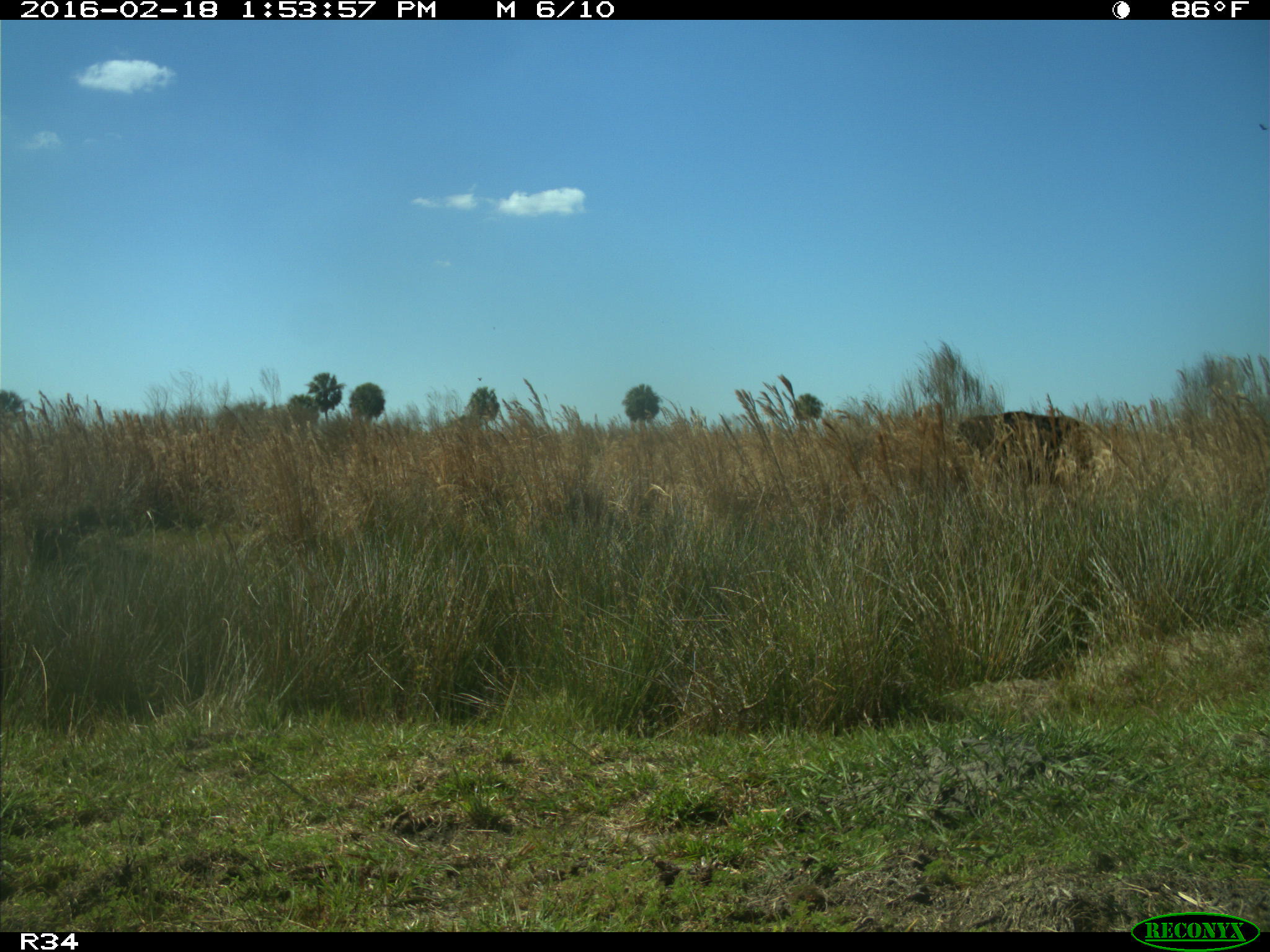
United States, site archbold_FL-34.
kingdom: Animalia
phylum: Chordata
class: Mammalia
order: Artiodactyla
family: Bovidae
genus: Bos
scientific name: Bos taurus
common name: domestic cow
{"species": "Bos taurus (domestic cow)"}